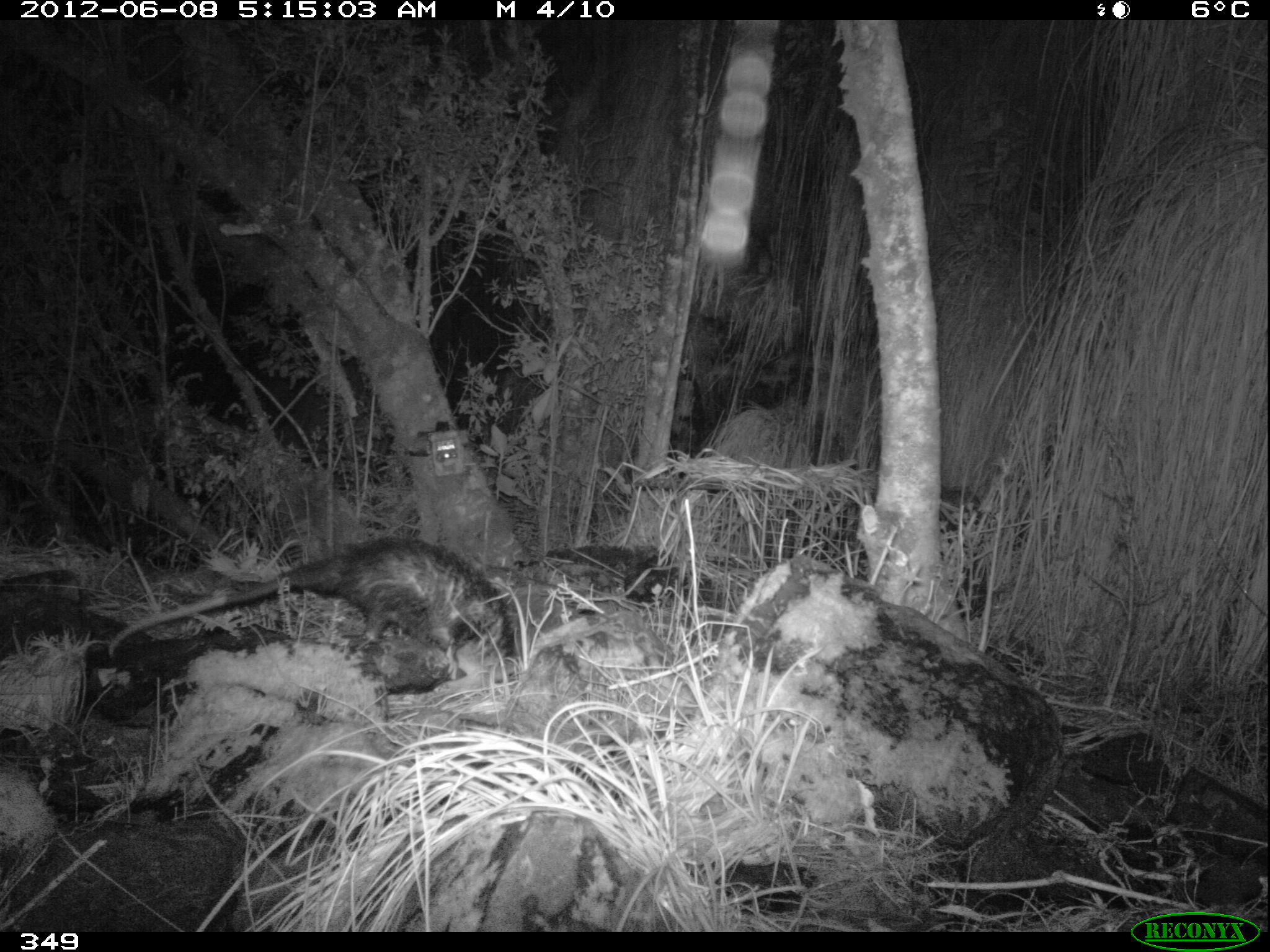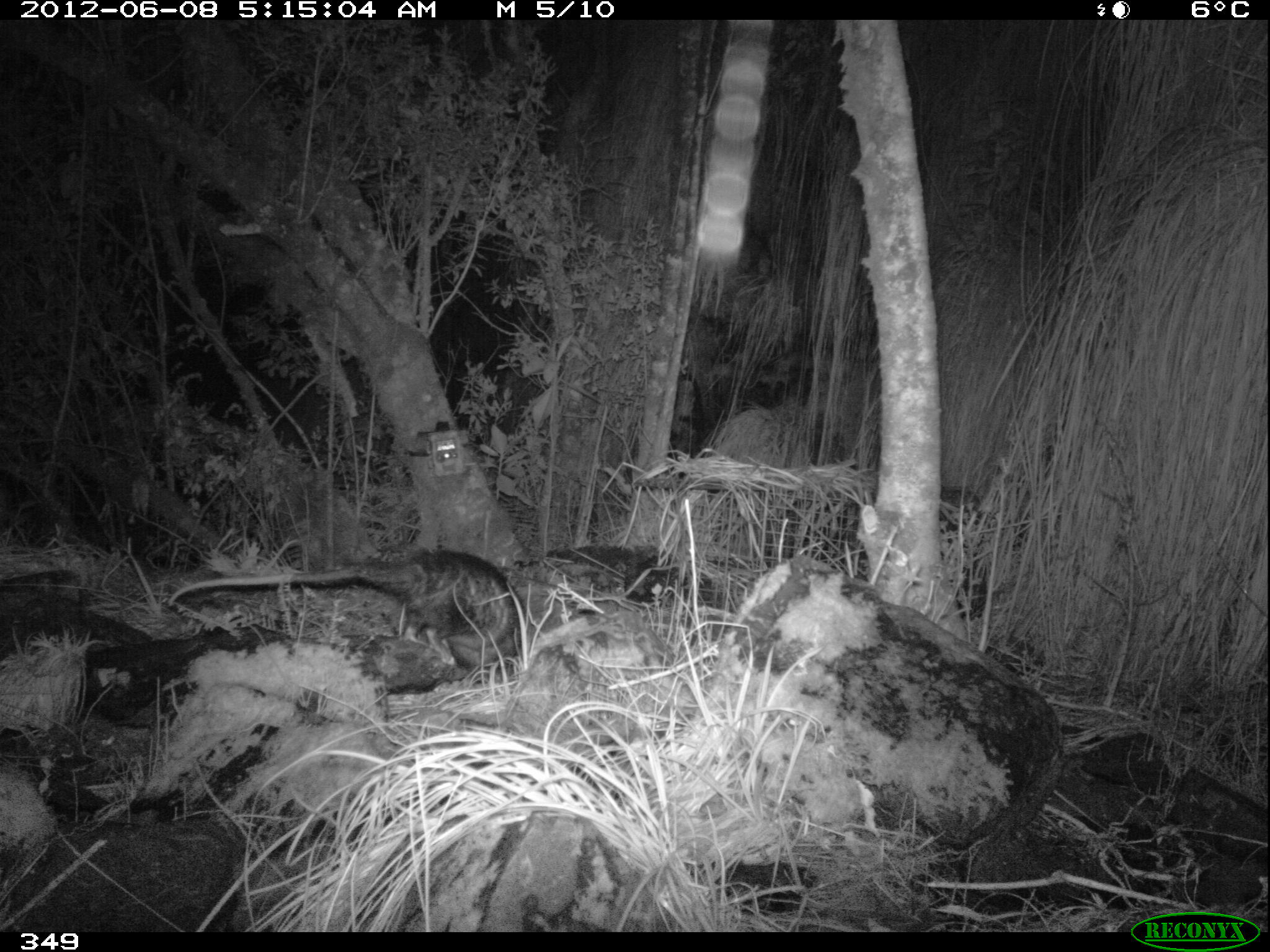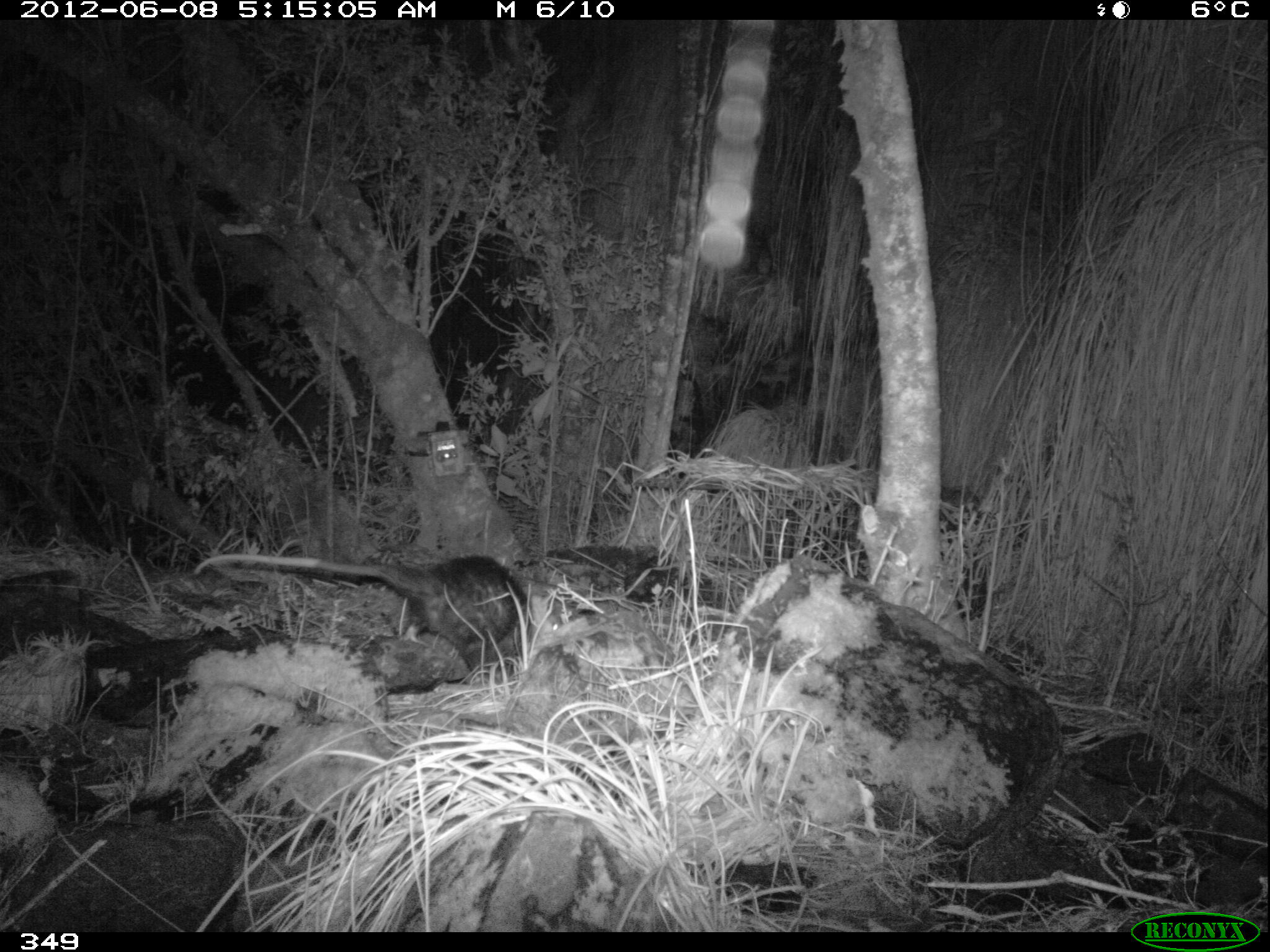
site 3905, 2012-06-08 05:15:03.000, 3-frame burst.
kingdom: Animalia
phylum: Chordata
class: Mammalia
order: Didelphimorphia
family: Didelphidae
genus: Didelphis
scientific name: Didelphis pernigra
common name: andean white-eared opossum